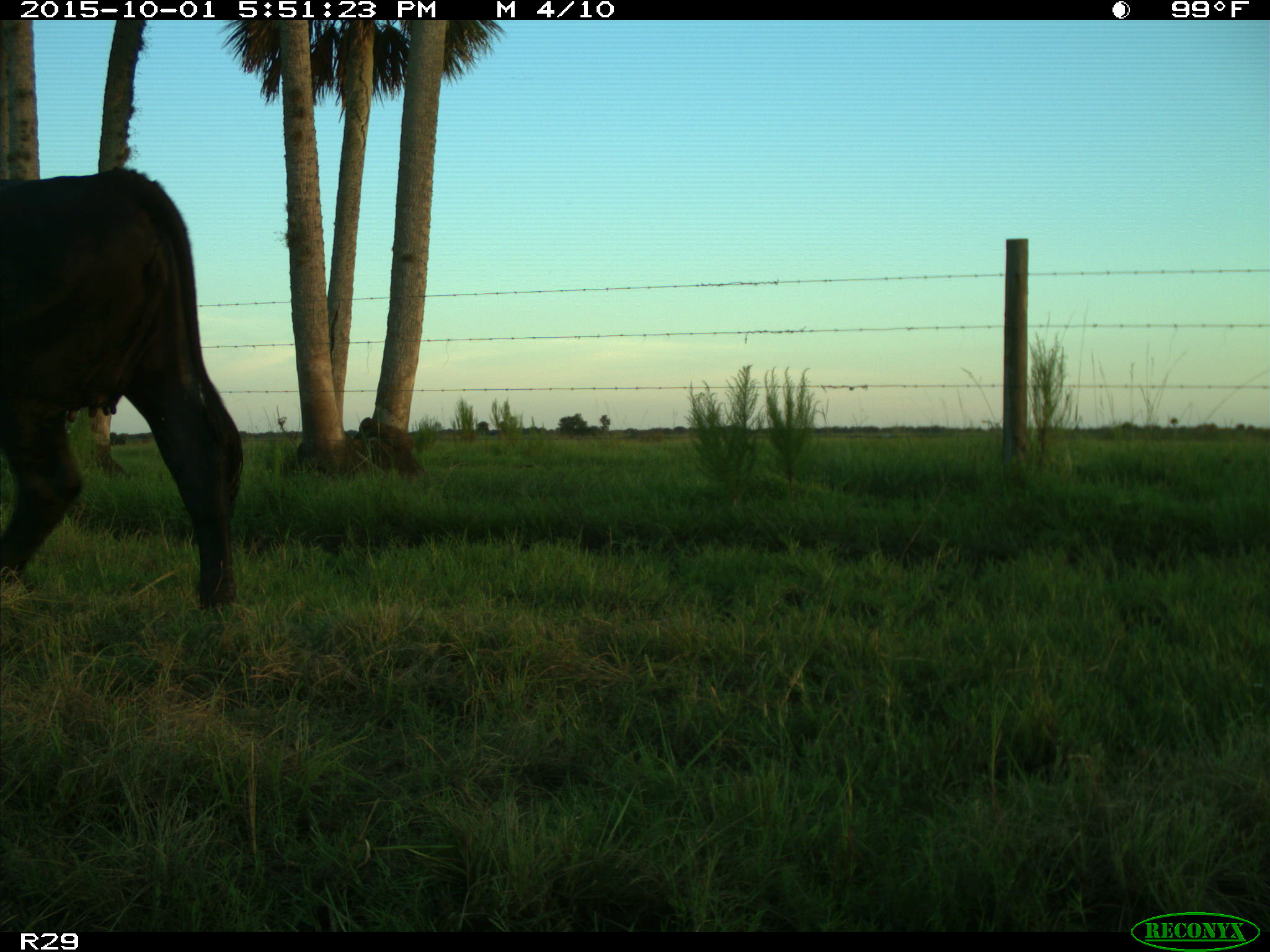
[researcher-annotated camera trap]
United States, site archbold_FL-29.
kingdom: Animalia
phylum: Chordata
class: Mammalia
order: Artiodactyla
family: Bovidae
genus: Bos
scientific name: Bos taurus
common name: domestic cow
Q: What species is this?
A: Bos taurus (domestic cow).